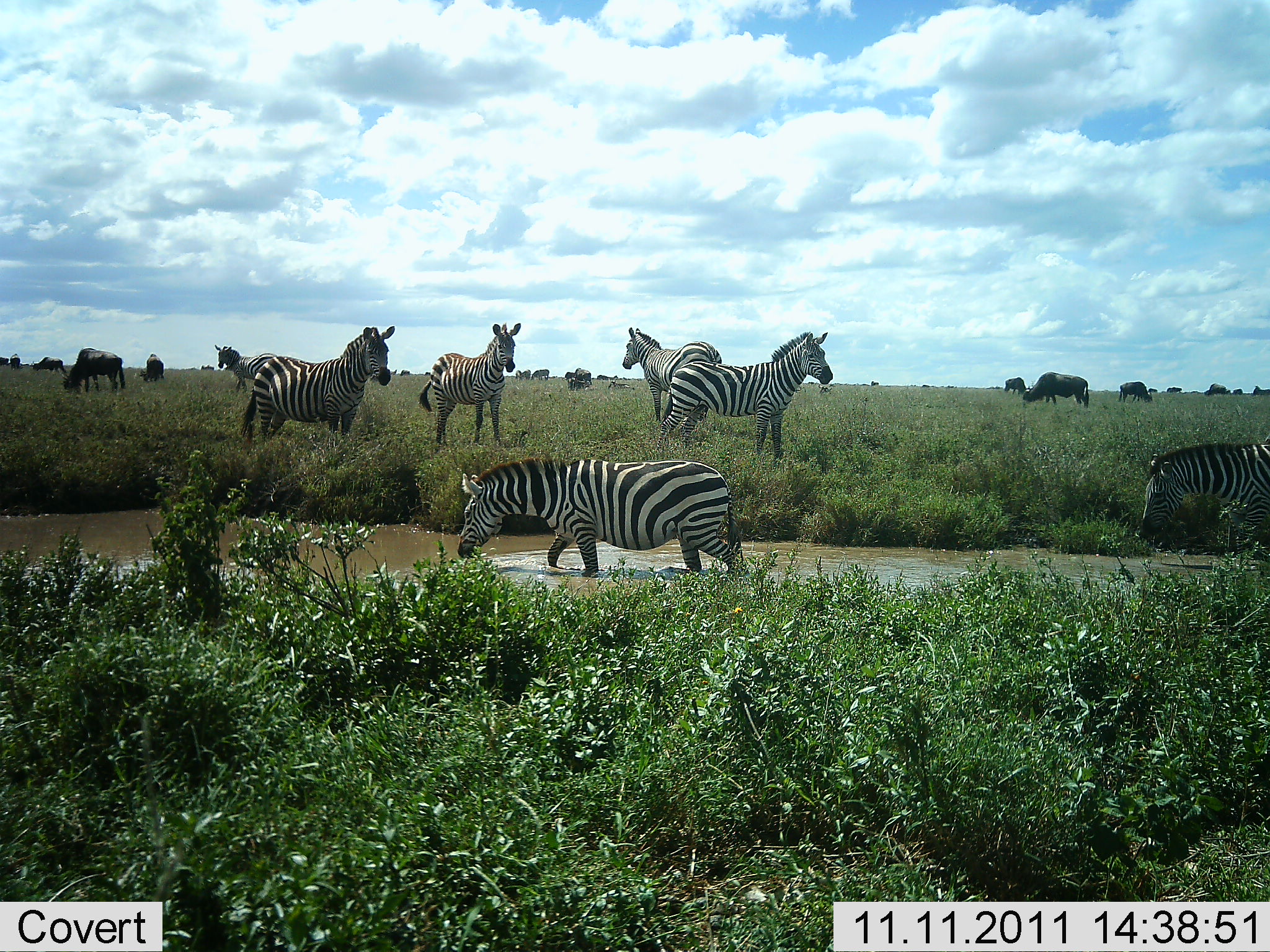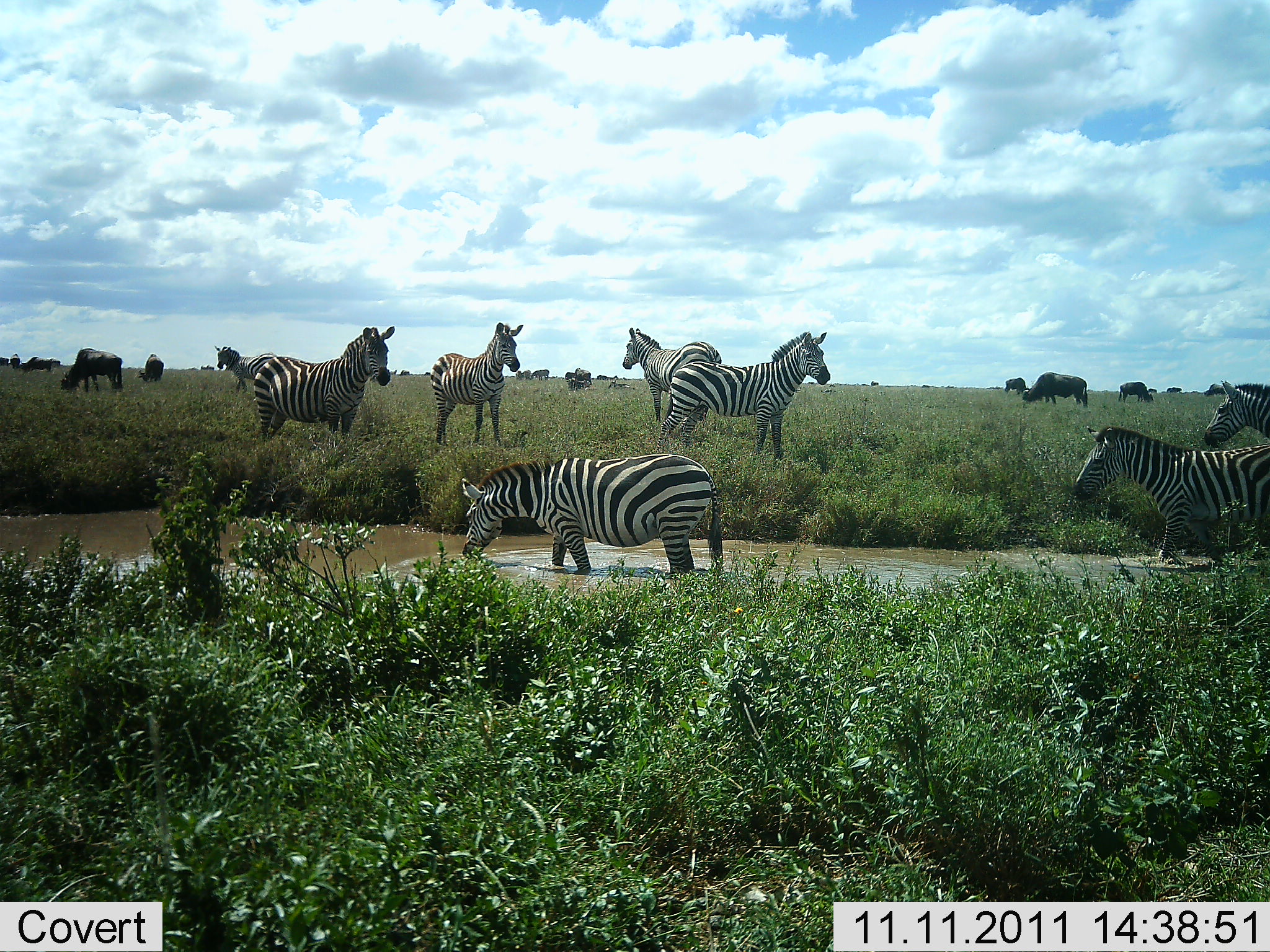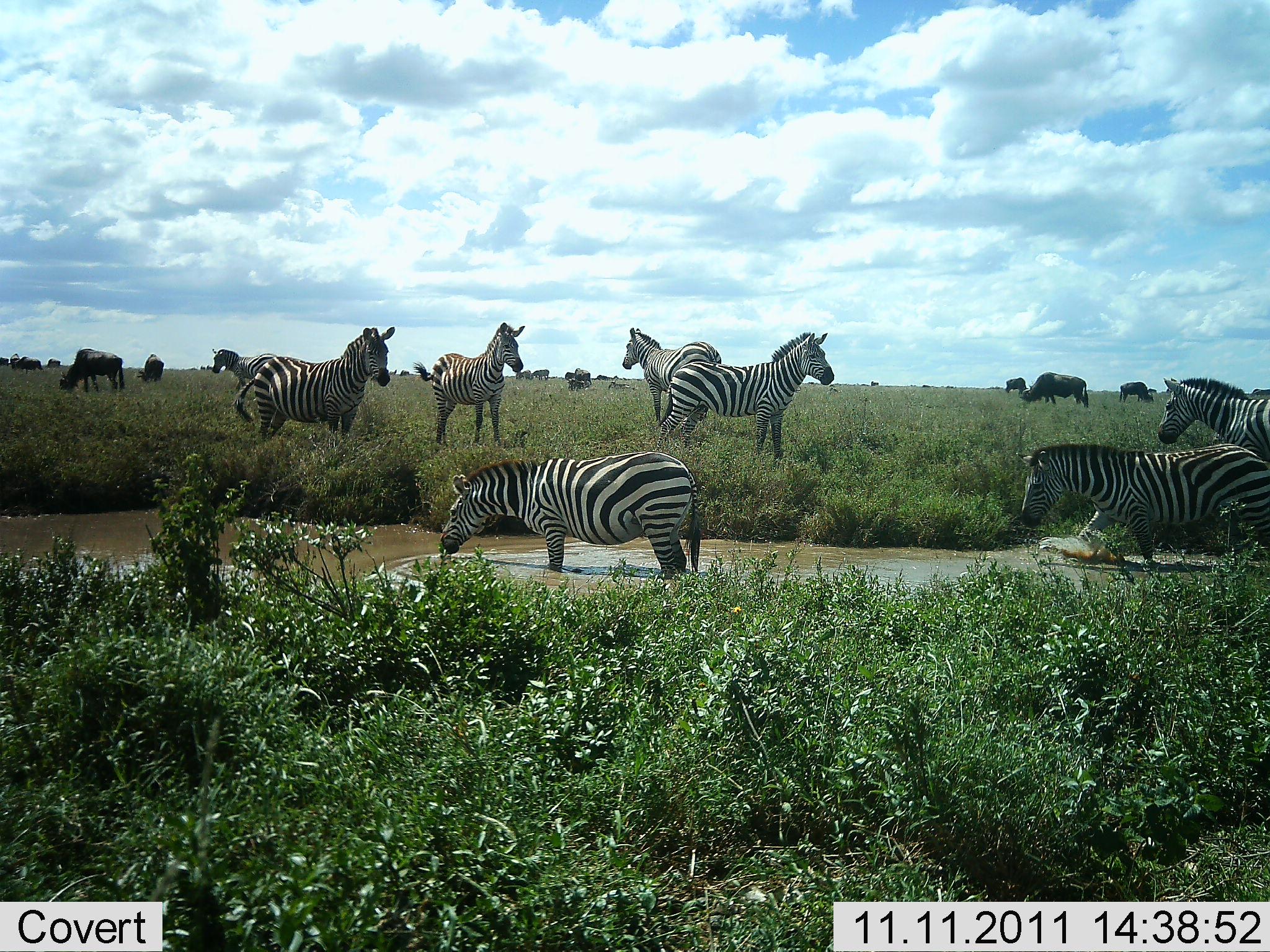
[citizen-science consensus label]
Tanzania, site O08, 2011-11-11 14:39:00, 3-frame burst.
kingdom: Animalia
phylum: Chordata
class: Mammalia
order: Artiodactyla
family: Bovidae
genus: Connochaetes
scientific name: Connochaetes taurinus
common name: blue wildebeest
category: wildebeest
Wildebeest (blue wildebeest) (Connochaetes taurinus), count 10. Behavior (volunteer vote fractions): standing 54%, resting 0%, moving 8%, interacting 0%. Young present (vote fraction): 0%. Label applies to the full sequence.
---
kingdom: Animalia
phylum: Chordata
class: Mammalia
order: Perissodactyla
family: Equidae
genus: Equus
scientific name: Equus quagga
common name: plains zebra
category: zebra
Zebra (plains zebra) (Equus quagga), count 7. Behavior (volunteer vote fractions): standing 72%, resting 0%, moving 56%, interacting 11%. Young present (vote fraction): 0%. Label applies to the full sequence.